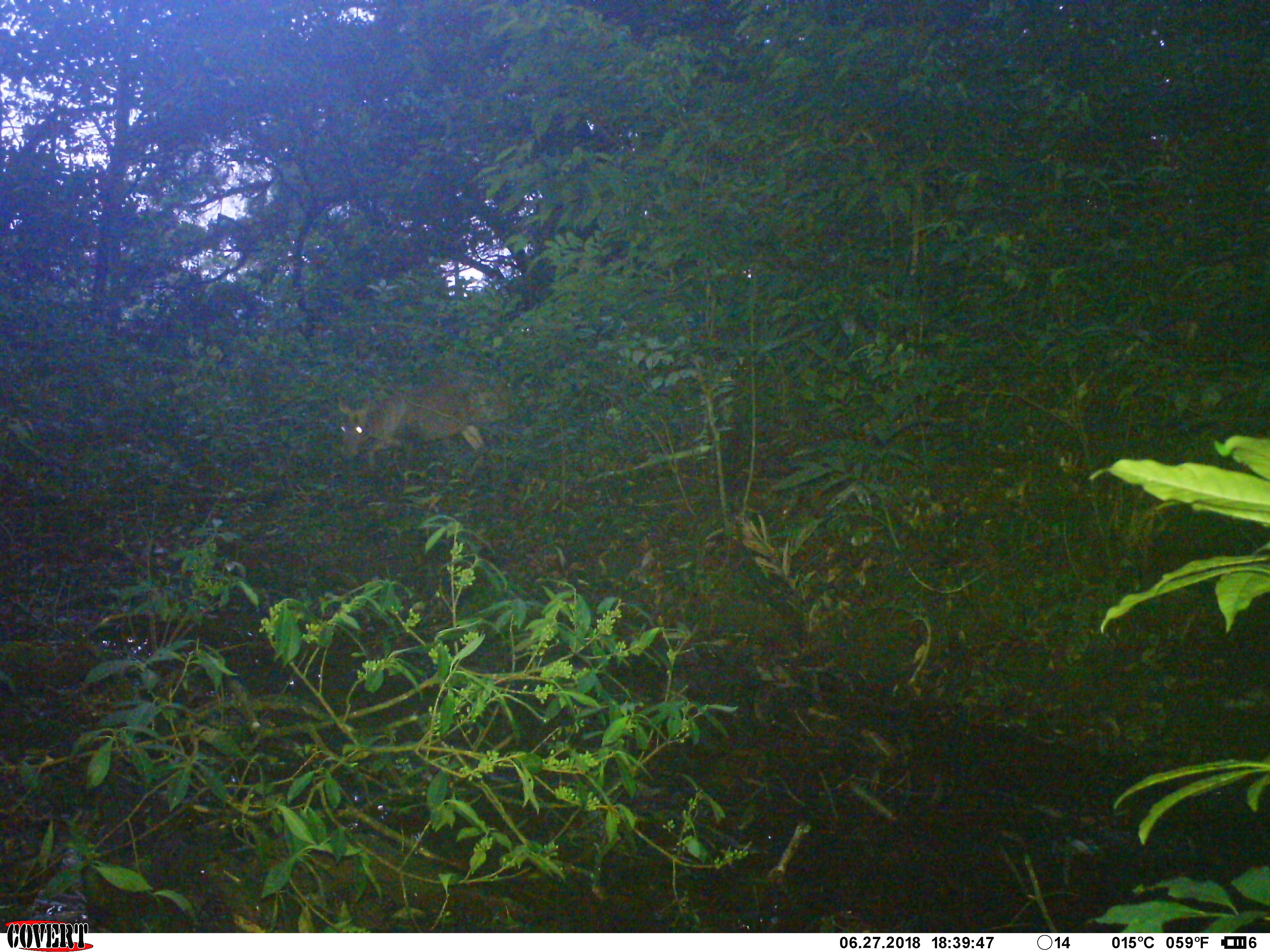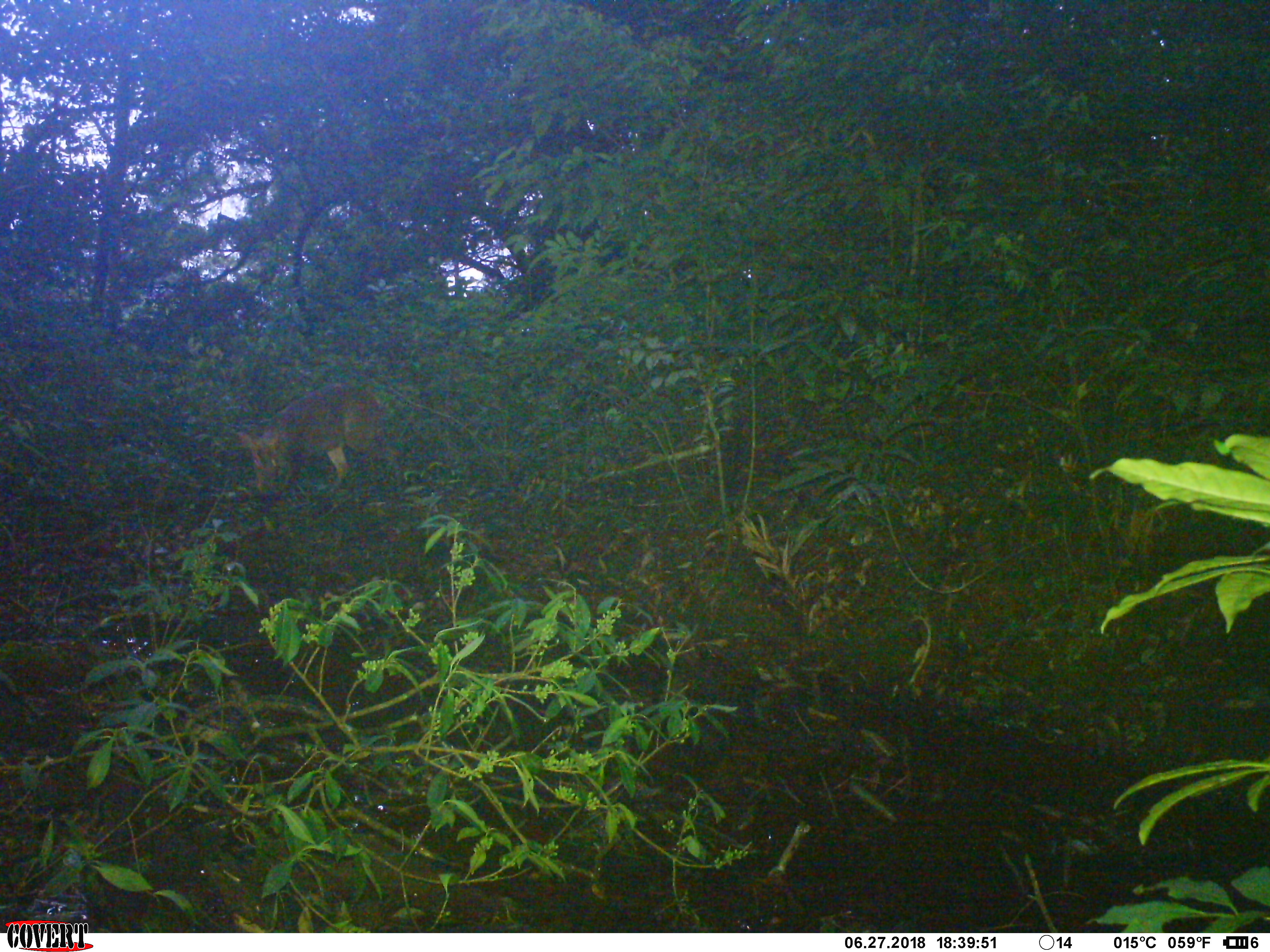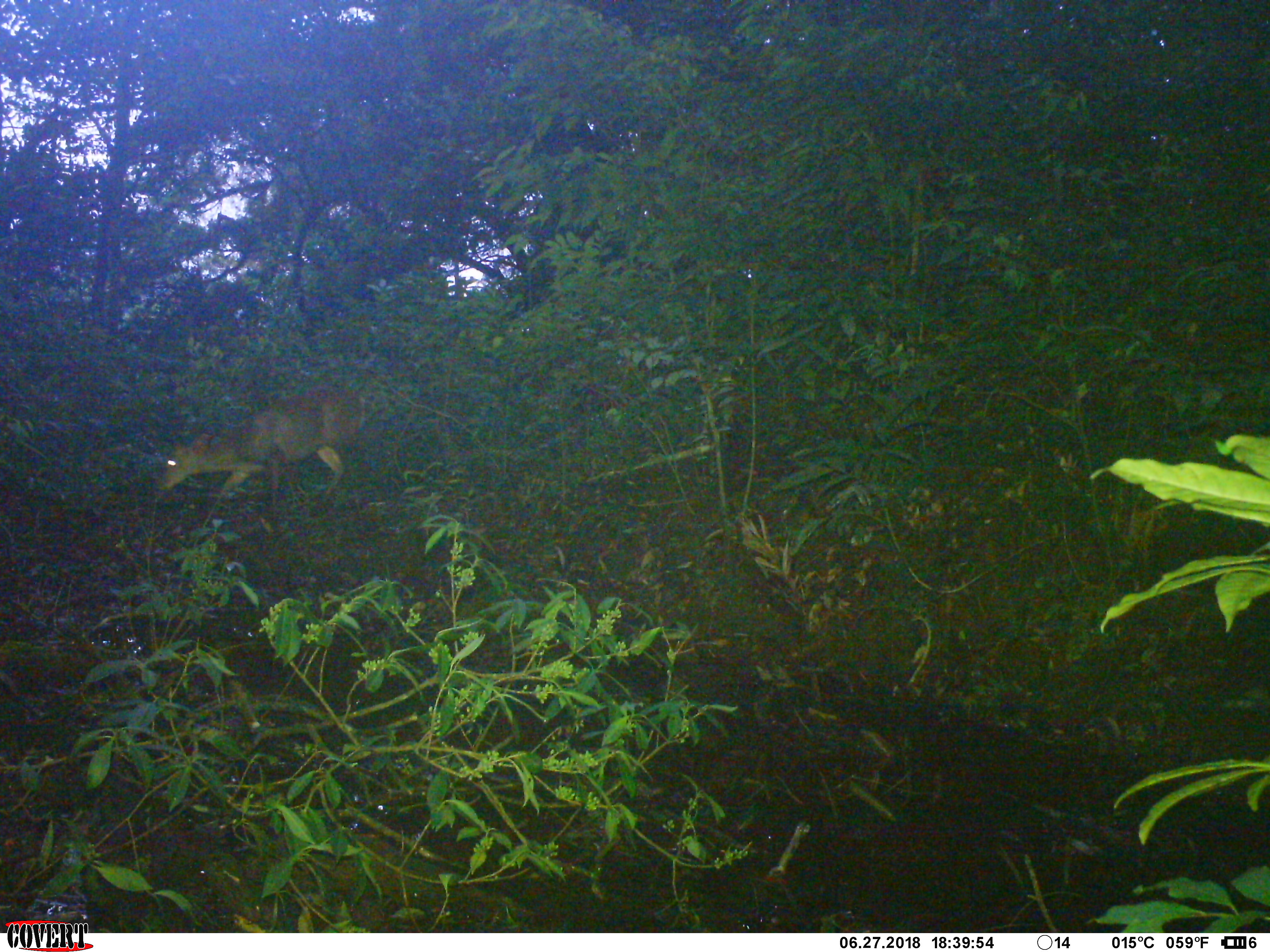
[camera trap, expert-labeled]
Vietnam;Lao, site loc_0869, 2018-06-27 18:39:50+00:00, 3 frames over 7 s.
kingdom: Animalia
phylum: Chordata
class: Mammalia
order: Artiodactyla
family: Cervidae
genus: Muntiacus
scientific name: Muntiacus rooseveltorum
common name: roosevelt's muntjac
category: roosevelts muntjac group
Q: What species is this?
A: Roosevelts muntjac group (roosevelt's muntjac) (Muntiacus rooseveltorum).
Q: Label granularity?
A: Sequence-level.